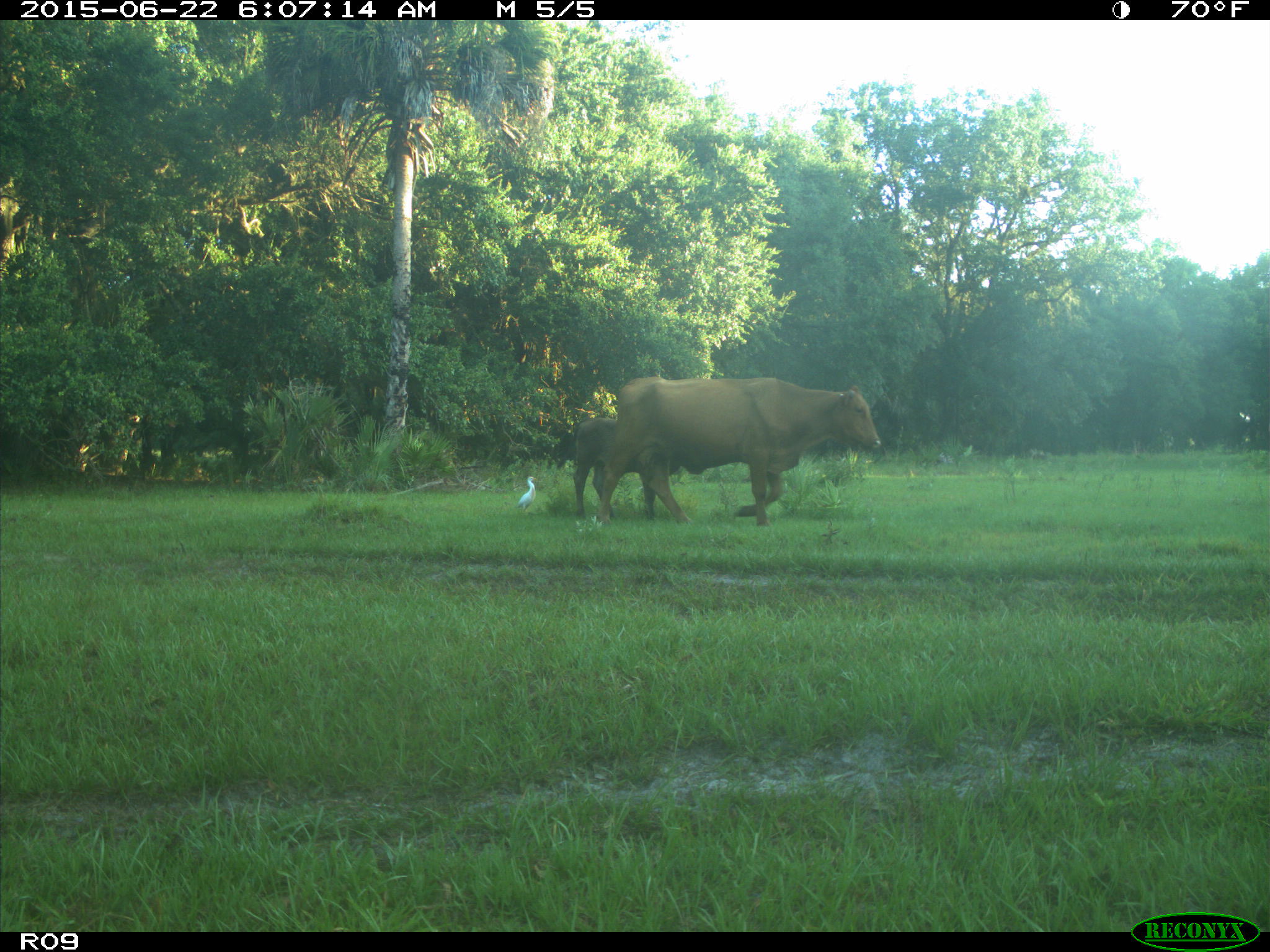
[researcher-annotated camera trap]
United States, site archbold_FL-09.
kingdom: Animalia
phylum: Chordata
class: Mammalia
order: Artiodactyla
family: Bovidae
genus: Bos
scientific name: Bos taurus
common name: domestic cow